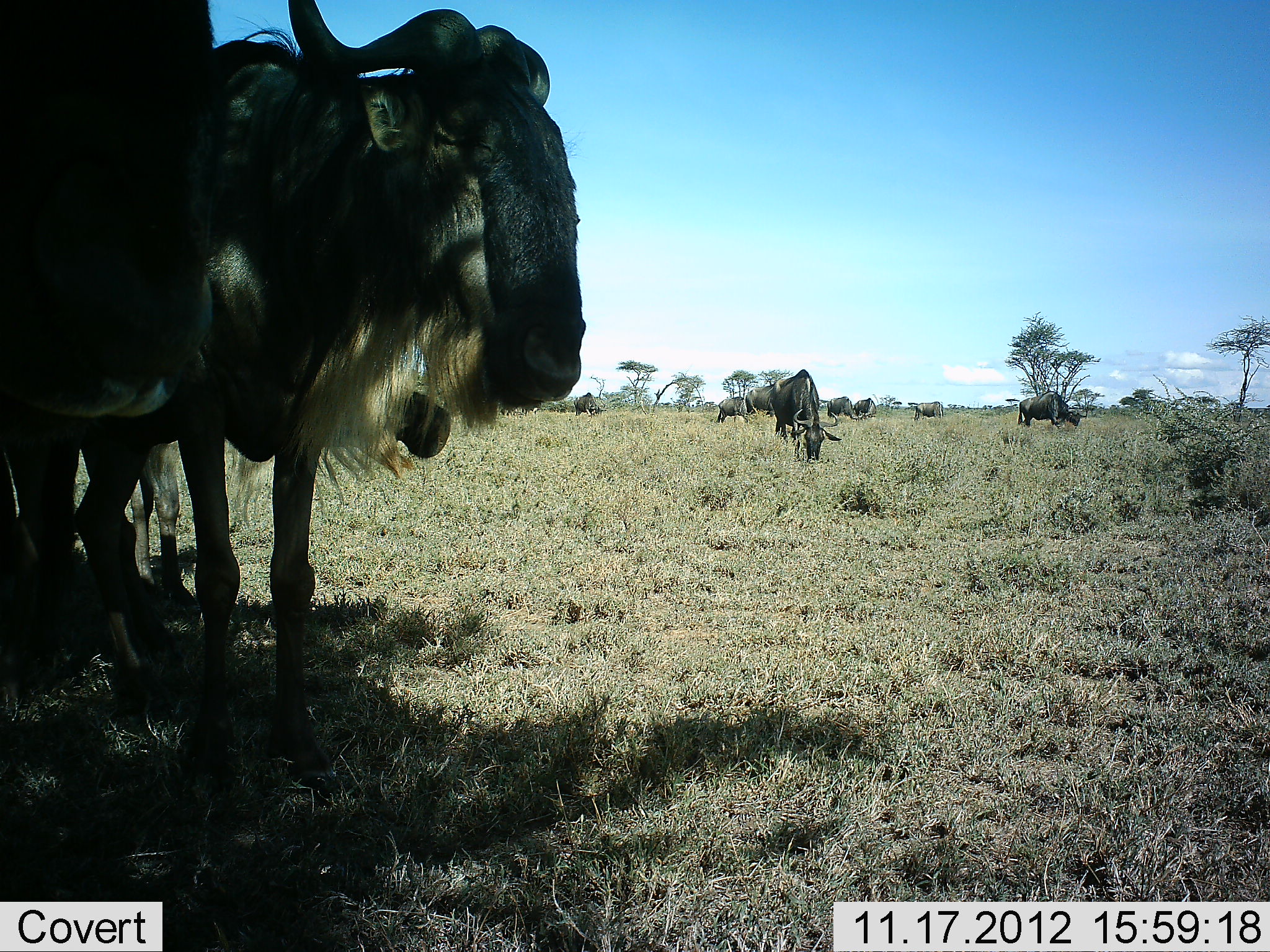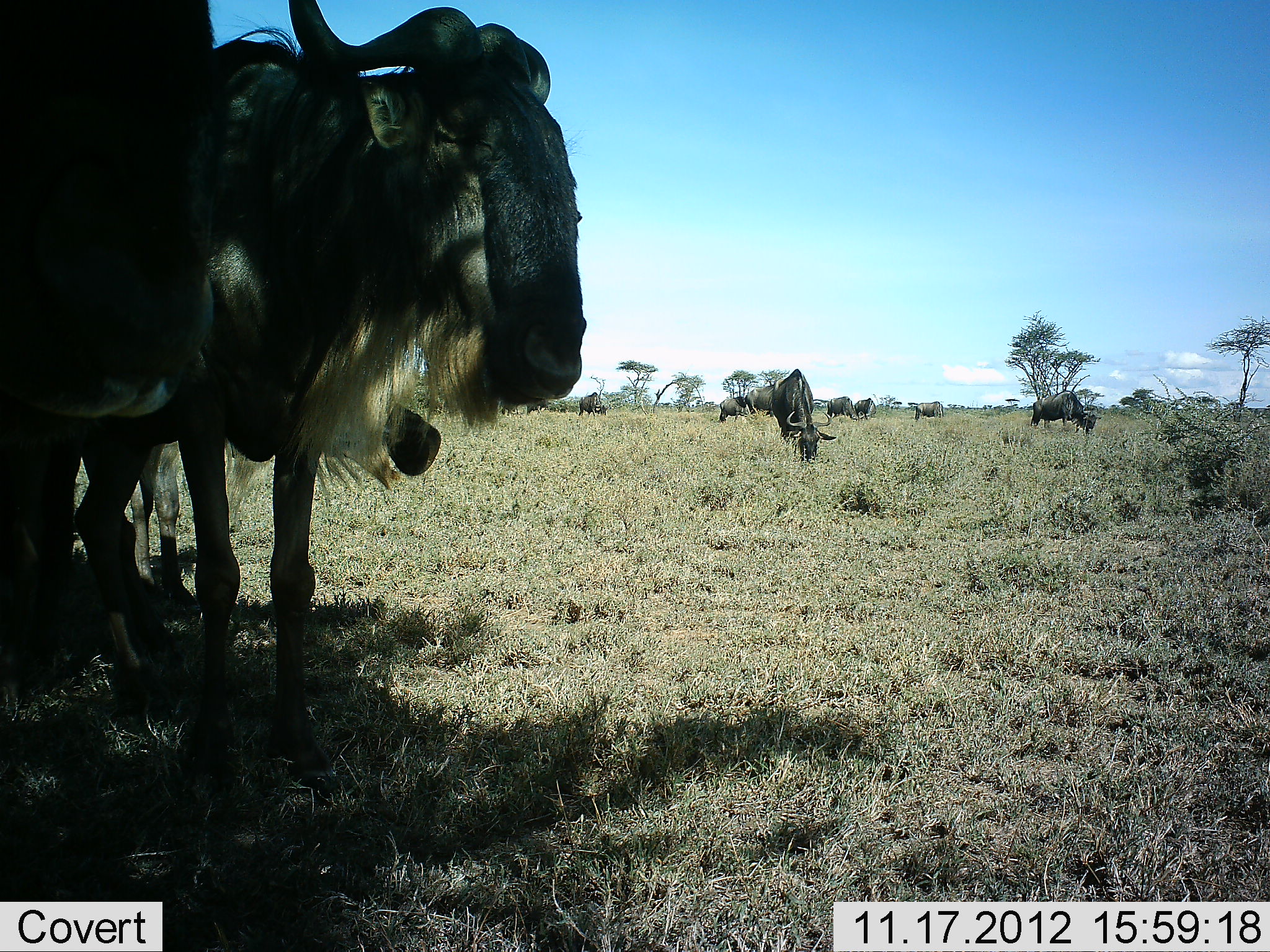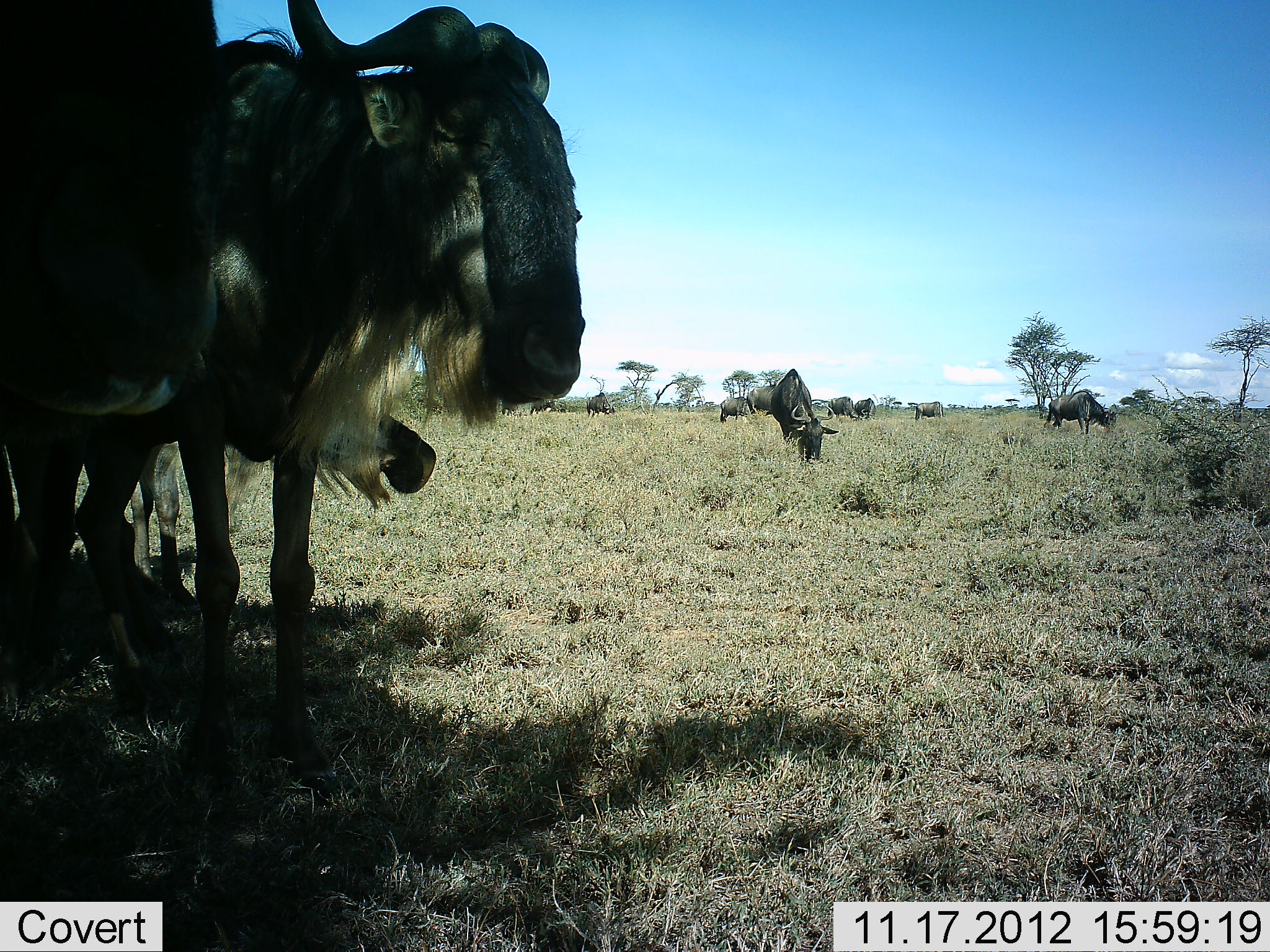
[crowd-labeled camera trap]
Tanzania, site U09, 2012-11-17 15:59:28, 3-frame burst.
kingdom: Animalia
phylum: Chordata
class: Mammalia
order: Artiodactyla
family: Bovidae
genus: Connochaetes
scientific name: Connochaetes taurinus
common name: blue wildebeest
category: wildebeest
Wildebeest (blue wildebeest) (Connochaetes taurinus), count 11-50. Behavior (volunteer vote fractions): standing 90%, resting 0%, moving 40%, interacting 30%. Young present (vote fraction): 0%. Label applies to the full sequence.